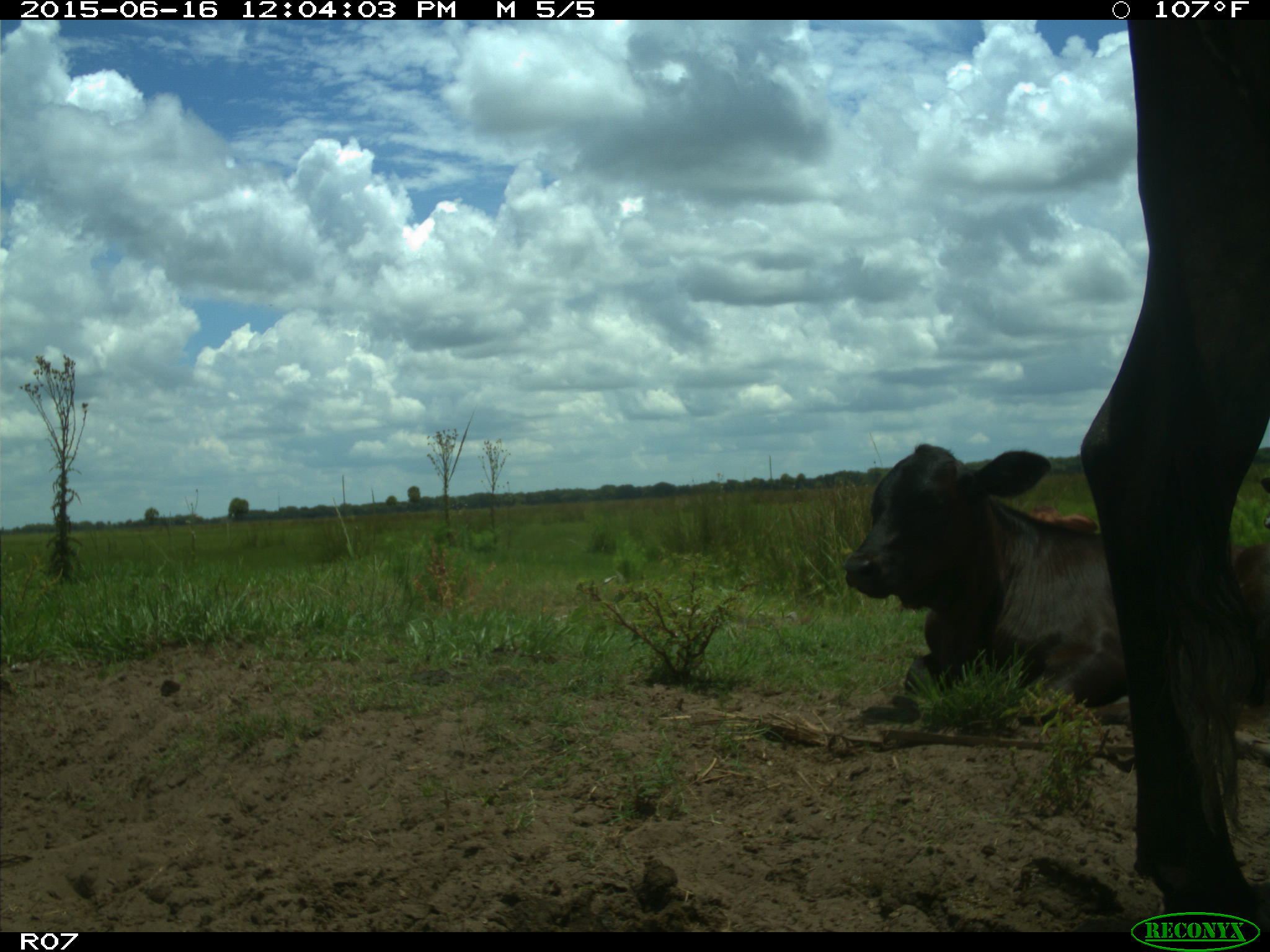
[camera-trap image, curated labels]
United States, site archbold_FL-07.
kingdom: Animalia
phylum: Chordata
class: Mammalia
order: Artiodactyla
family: Bovidae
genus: Bos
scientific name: Bos taurus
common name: domestic cow